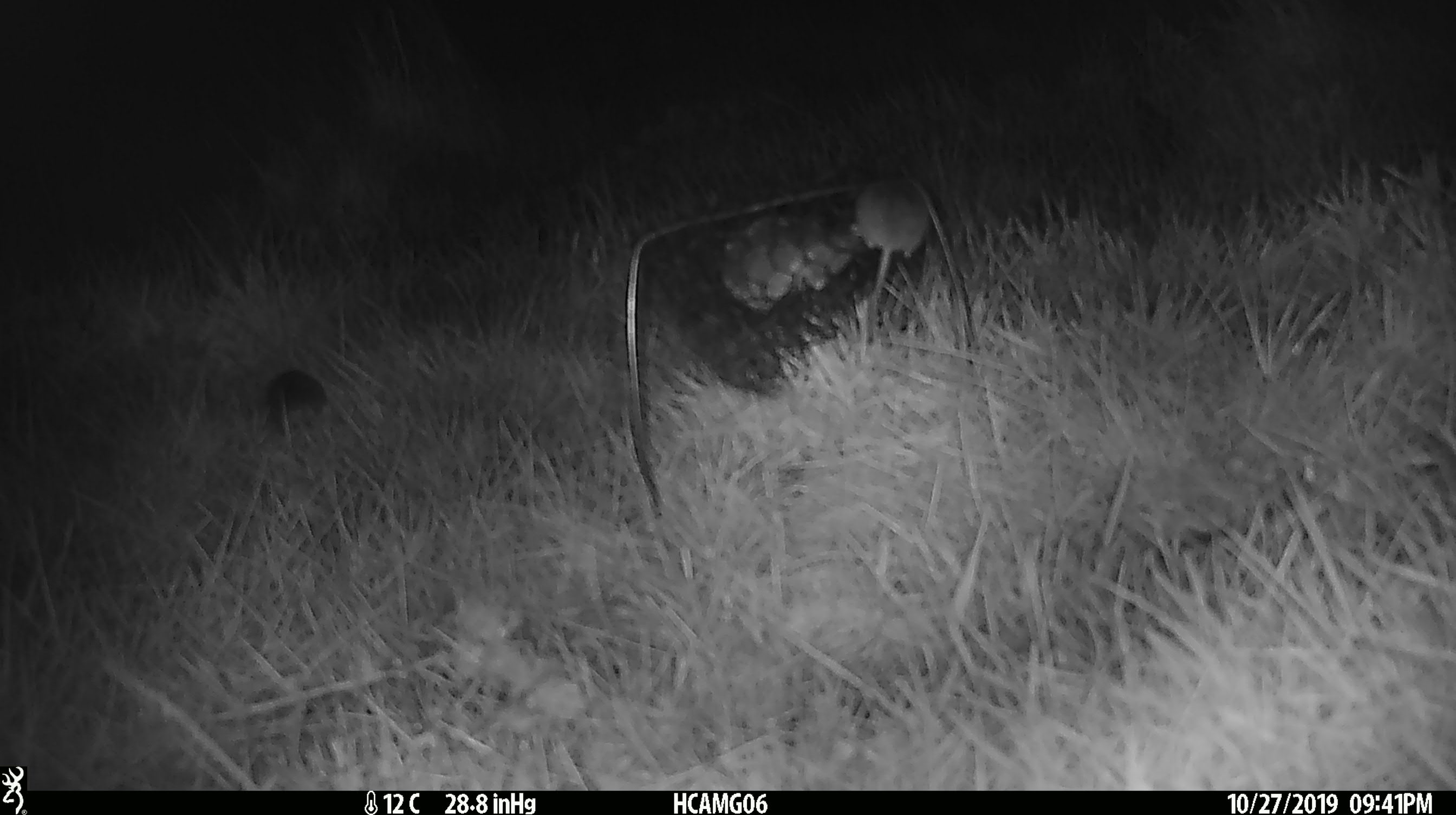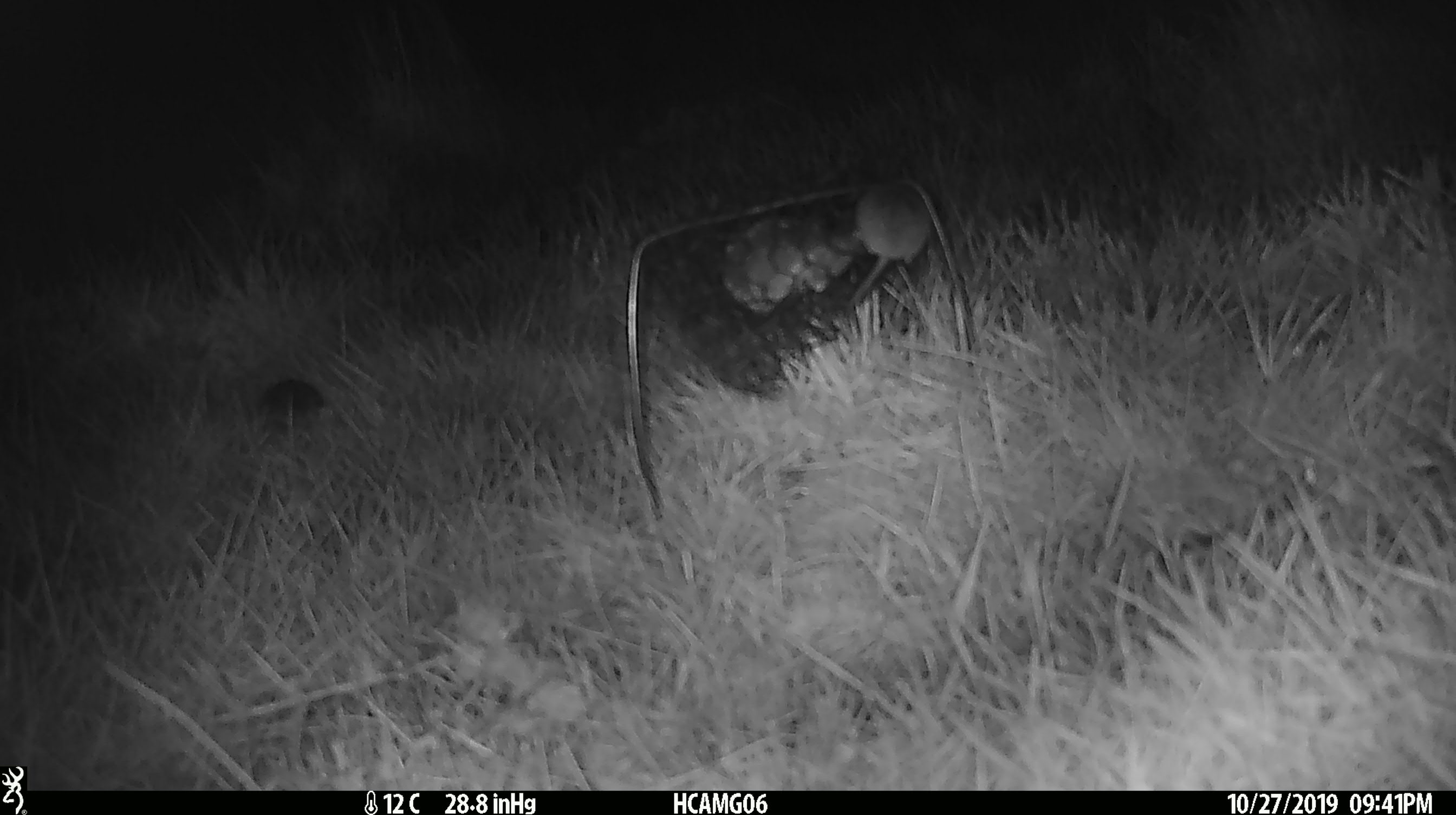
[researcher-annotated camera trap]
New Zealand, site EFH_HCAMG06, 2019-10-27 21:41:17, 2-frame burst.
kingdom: Animalia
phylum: Chordata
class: Mammalia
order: Rodentia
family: Muridae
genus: Mus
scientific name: Mus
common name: mouse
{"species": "mouse (Mus)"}